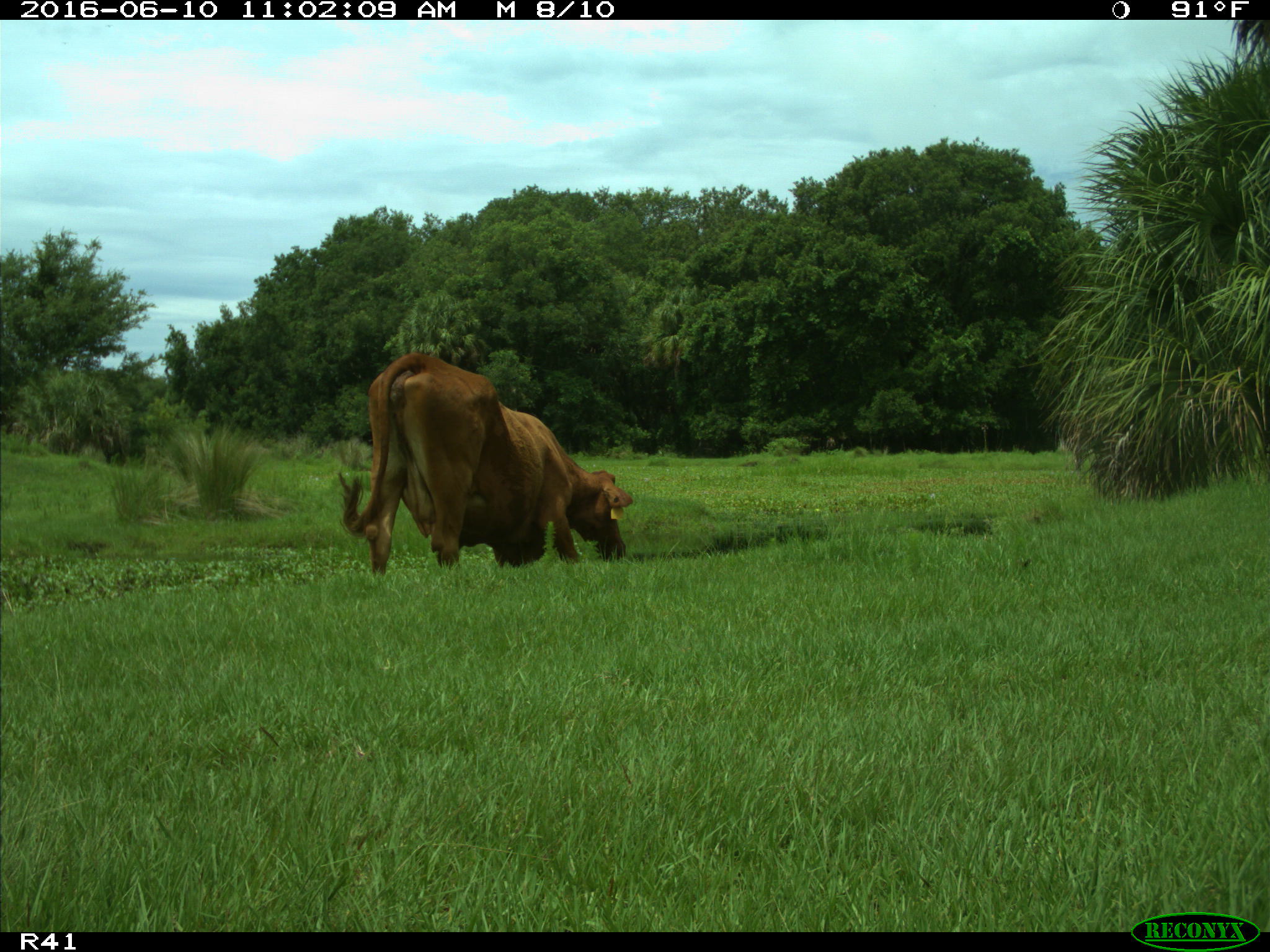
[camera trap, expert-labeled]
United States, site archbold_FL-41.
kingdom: Animalia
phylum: Chordata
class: Mammalia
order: Artiodactyla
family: Bovidae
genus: Bos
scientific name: Bos taurus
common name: domestic cow